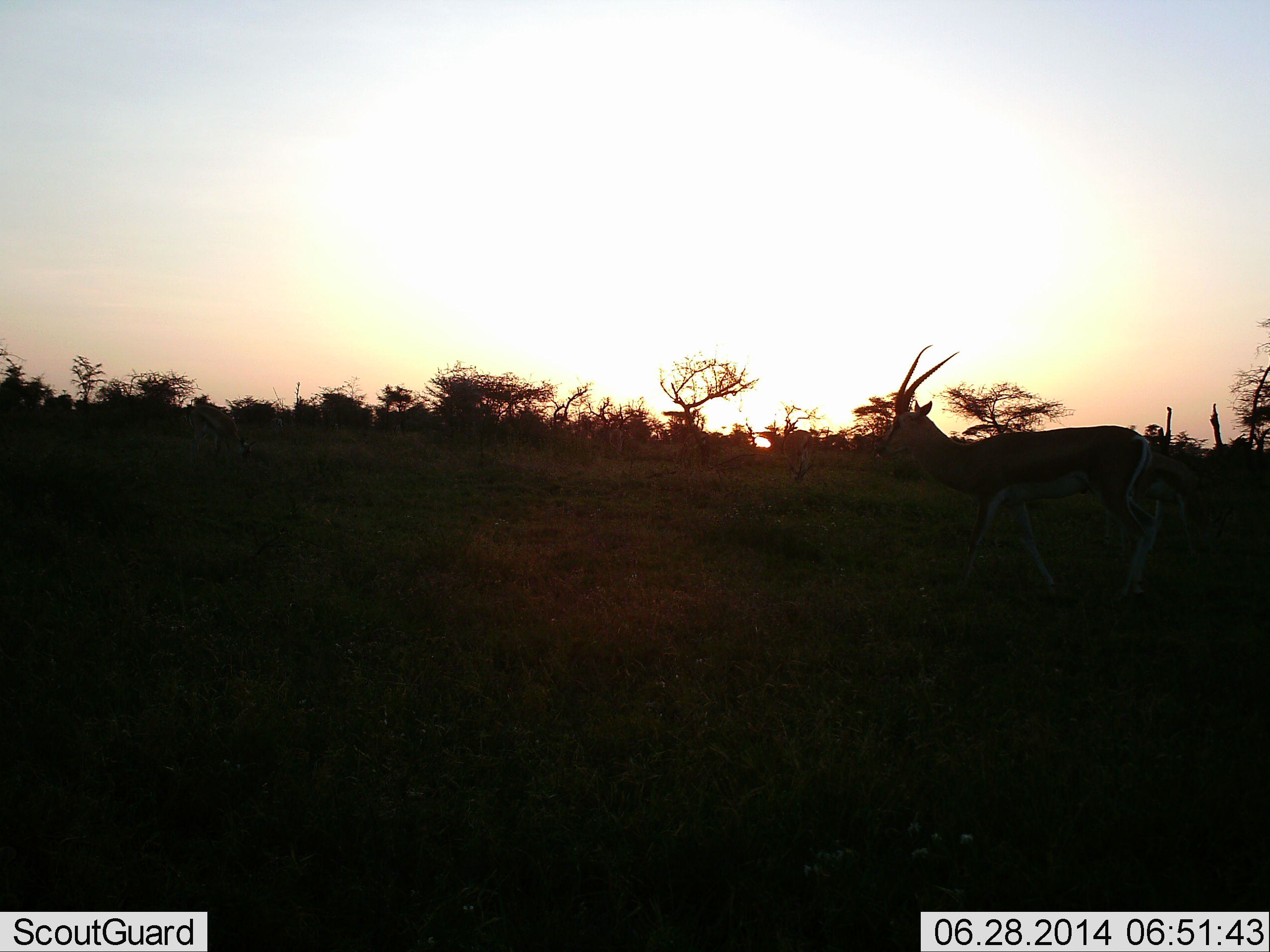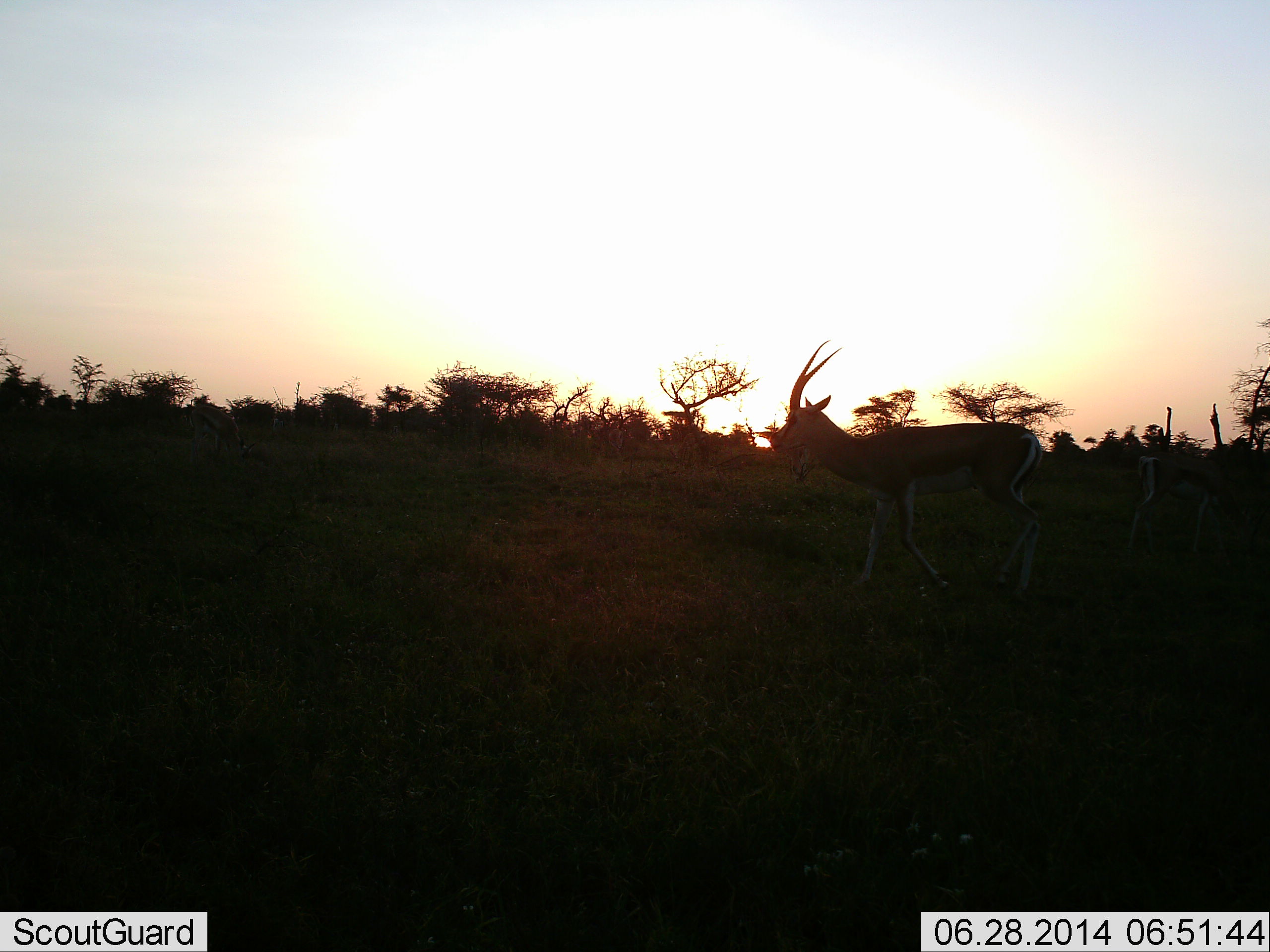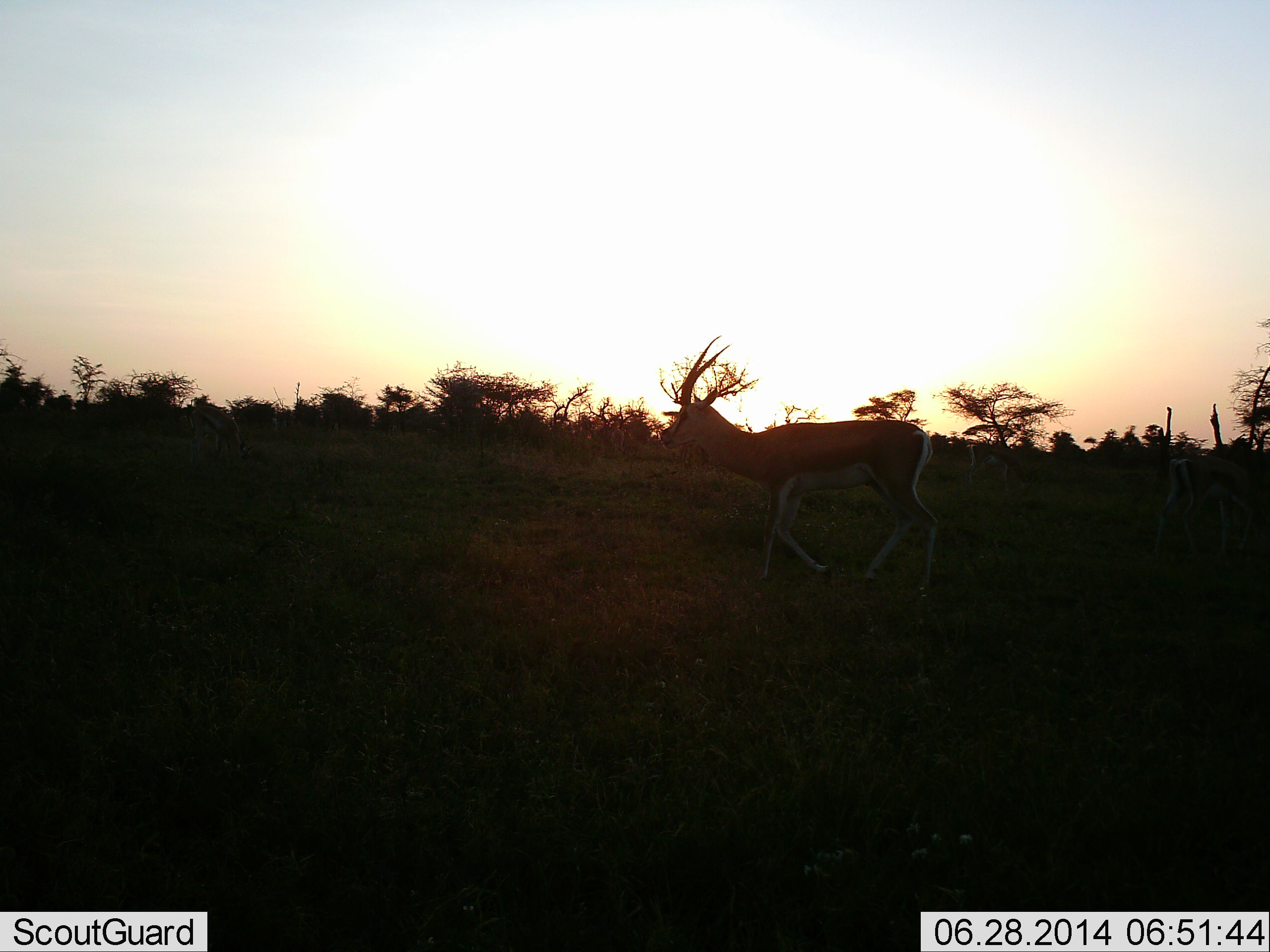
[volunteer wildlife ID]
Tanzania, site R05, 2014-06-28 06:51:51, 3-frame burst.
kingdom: Animalia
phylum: Chordata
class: Mammalia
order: Artiodactyla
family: Bovidae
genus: Nanger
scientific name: Nanger granti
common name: grant's gazelle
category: gazellegrants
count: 1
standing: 10%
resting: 0%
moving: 90%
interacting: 0%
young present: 0%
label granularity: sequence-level